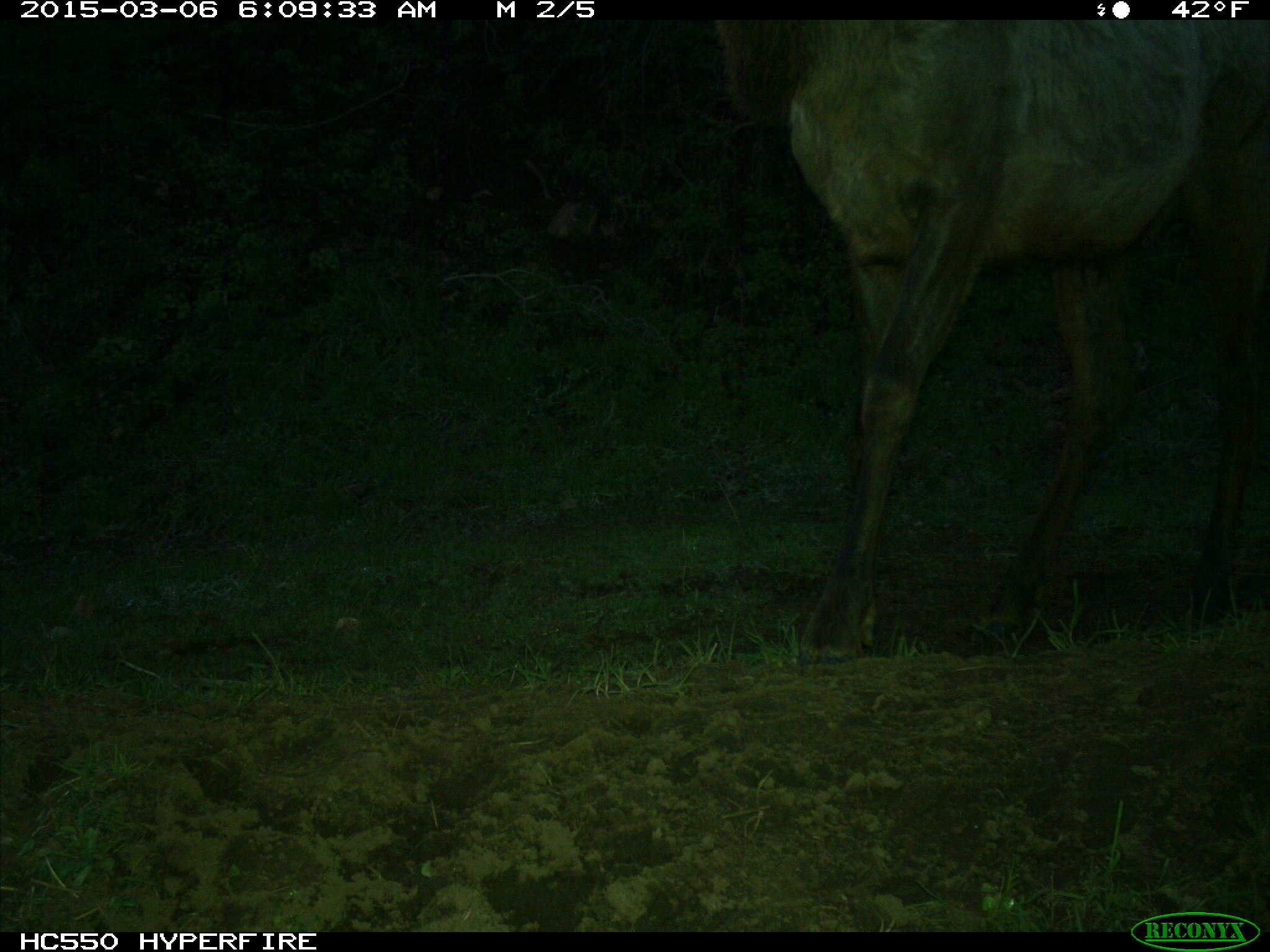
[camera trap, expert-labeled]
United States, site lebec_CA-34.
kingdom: Animalia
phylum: Chordata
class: Mammalia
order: Artiodactyla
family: Cervidae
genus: Cervus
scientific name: Cervus canadensis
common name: elk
Cervus canadensis (elk).